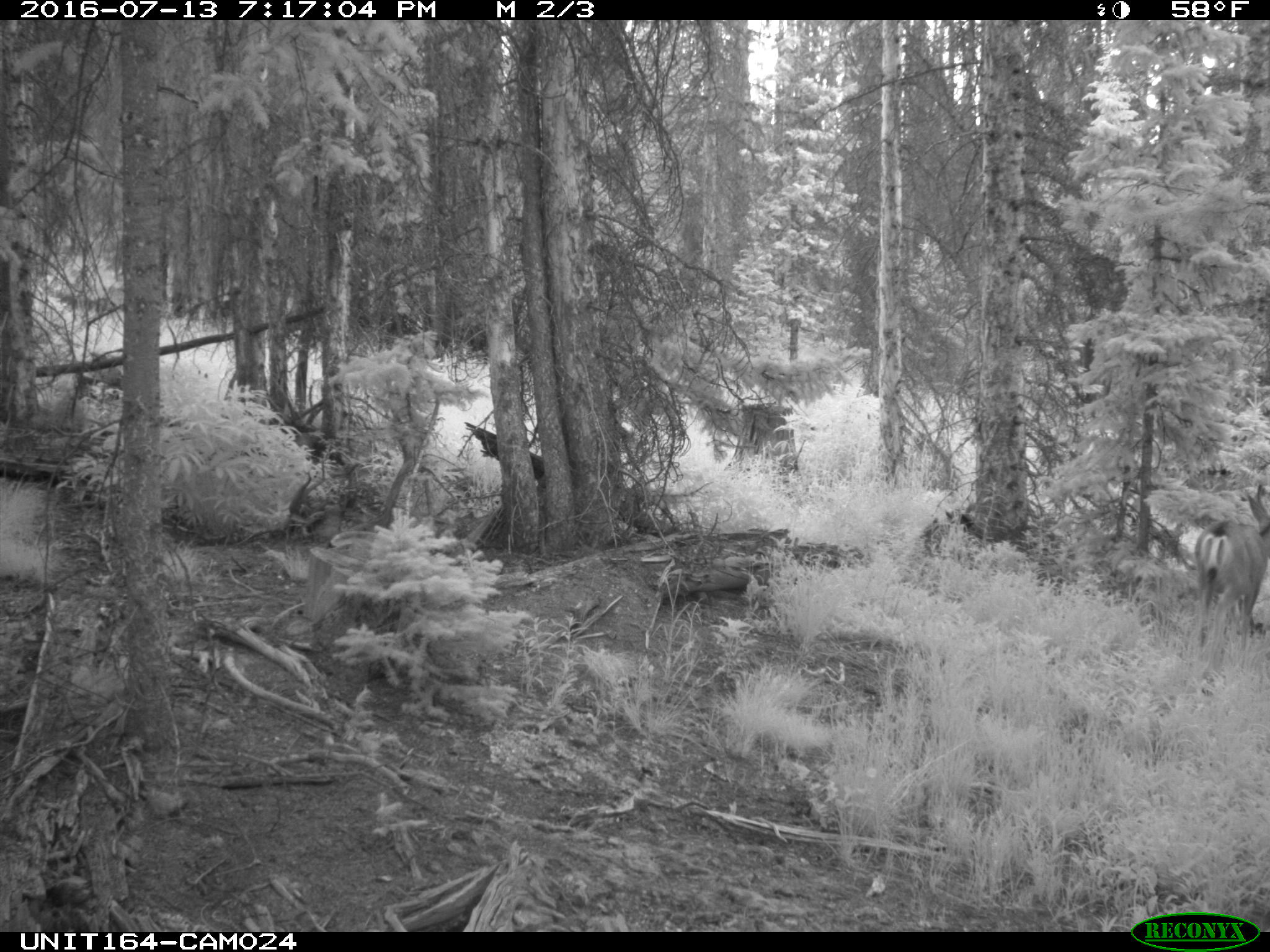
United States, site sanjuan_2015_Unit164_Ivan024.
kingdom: Animalia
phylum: Chordata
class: Mammalia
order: Artiodactyla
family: Cervidae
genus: Odocoileus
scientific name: Odocoileus hemionus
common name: mule deer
Odocoileus hemionus (mule deer).